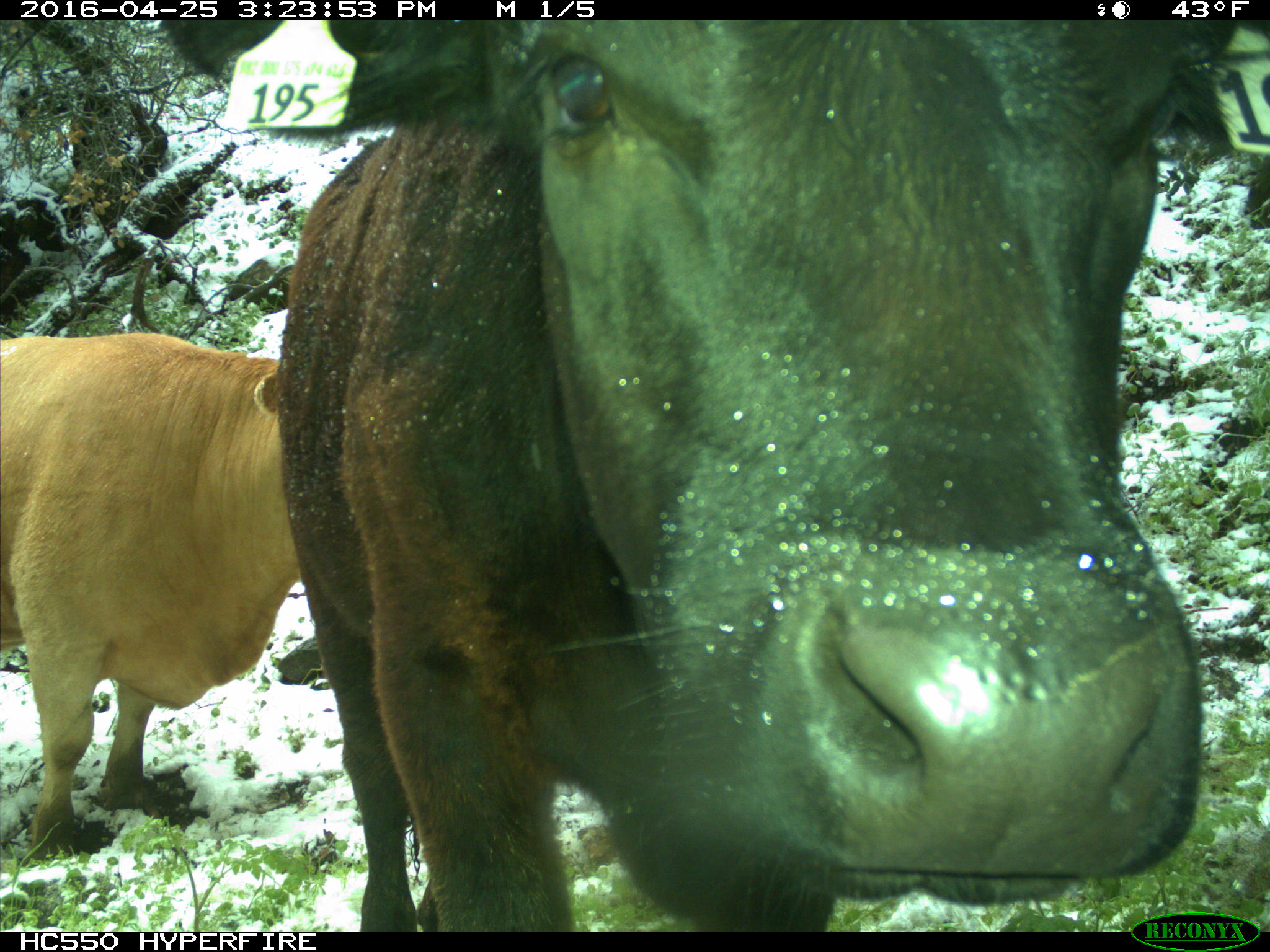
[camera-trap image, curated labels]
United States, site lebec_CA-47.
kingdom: Animalia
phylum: Chordata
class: Mammalia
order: Artiodactyla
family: Bovidae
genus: Bos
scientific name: Bos taurus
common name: domestic cow